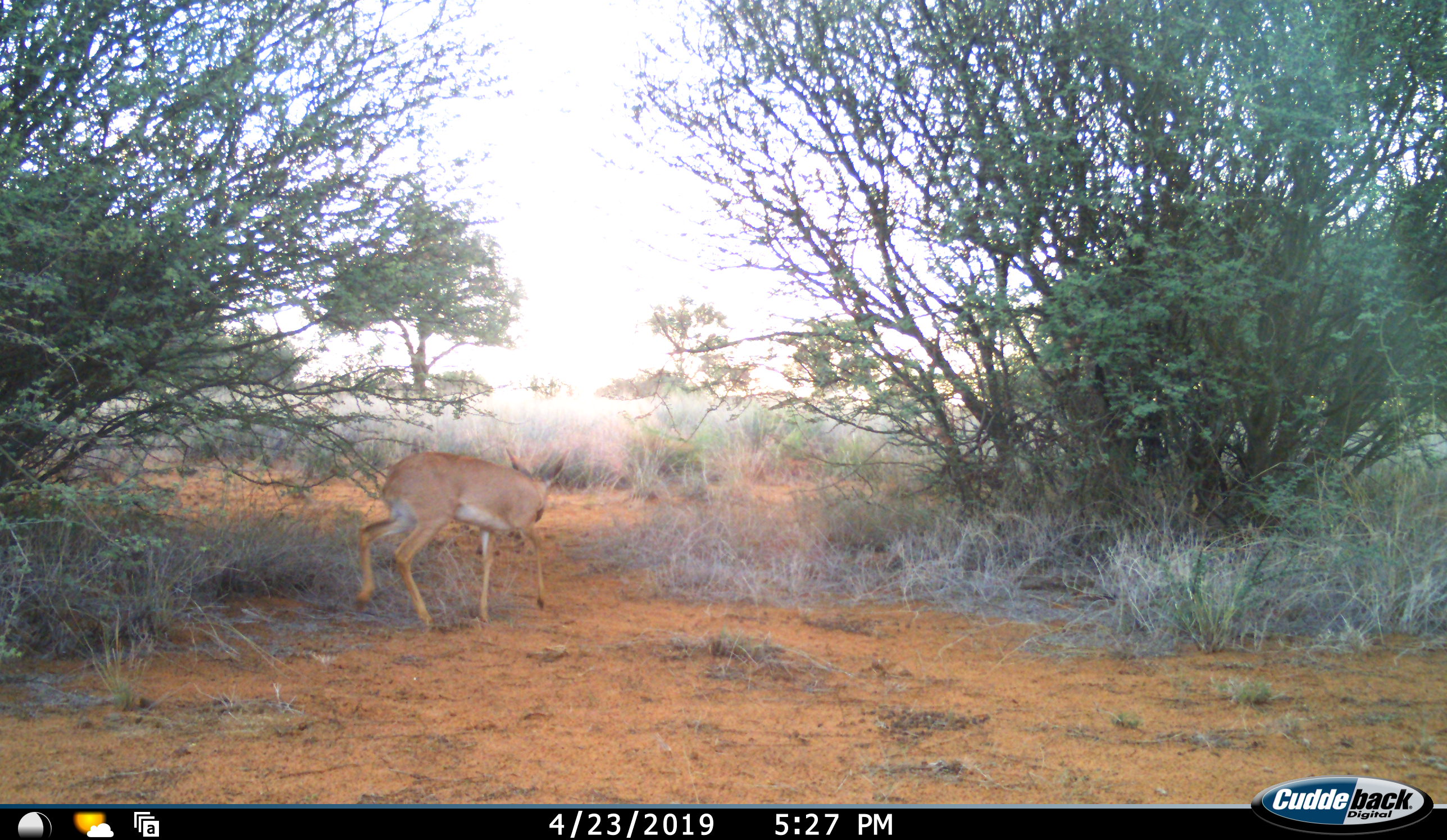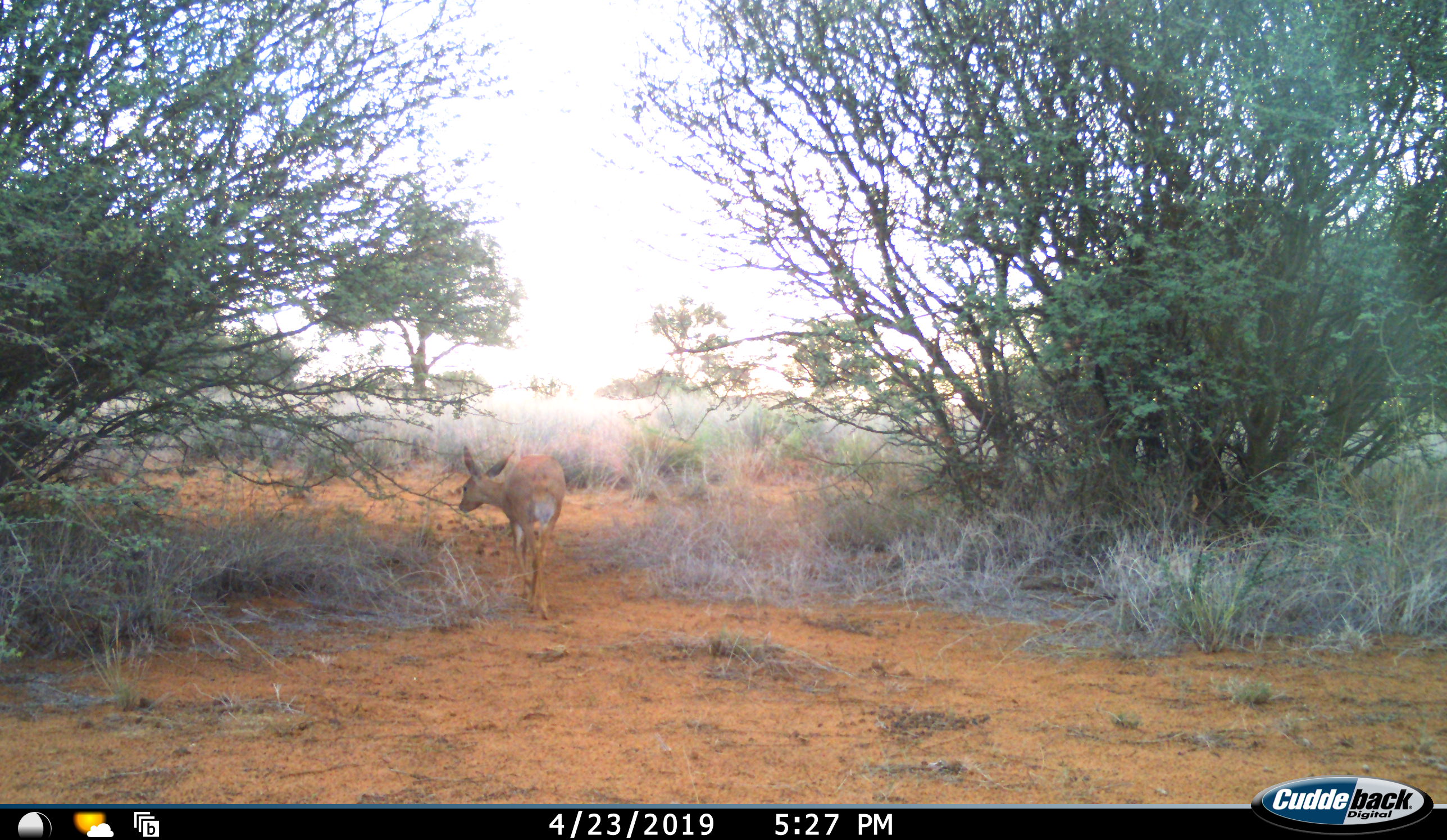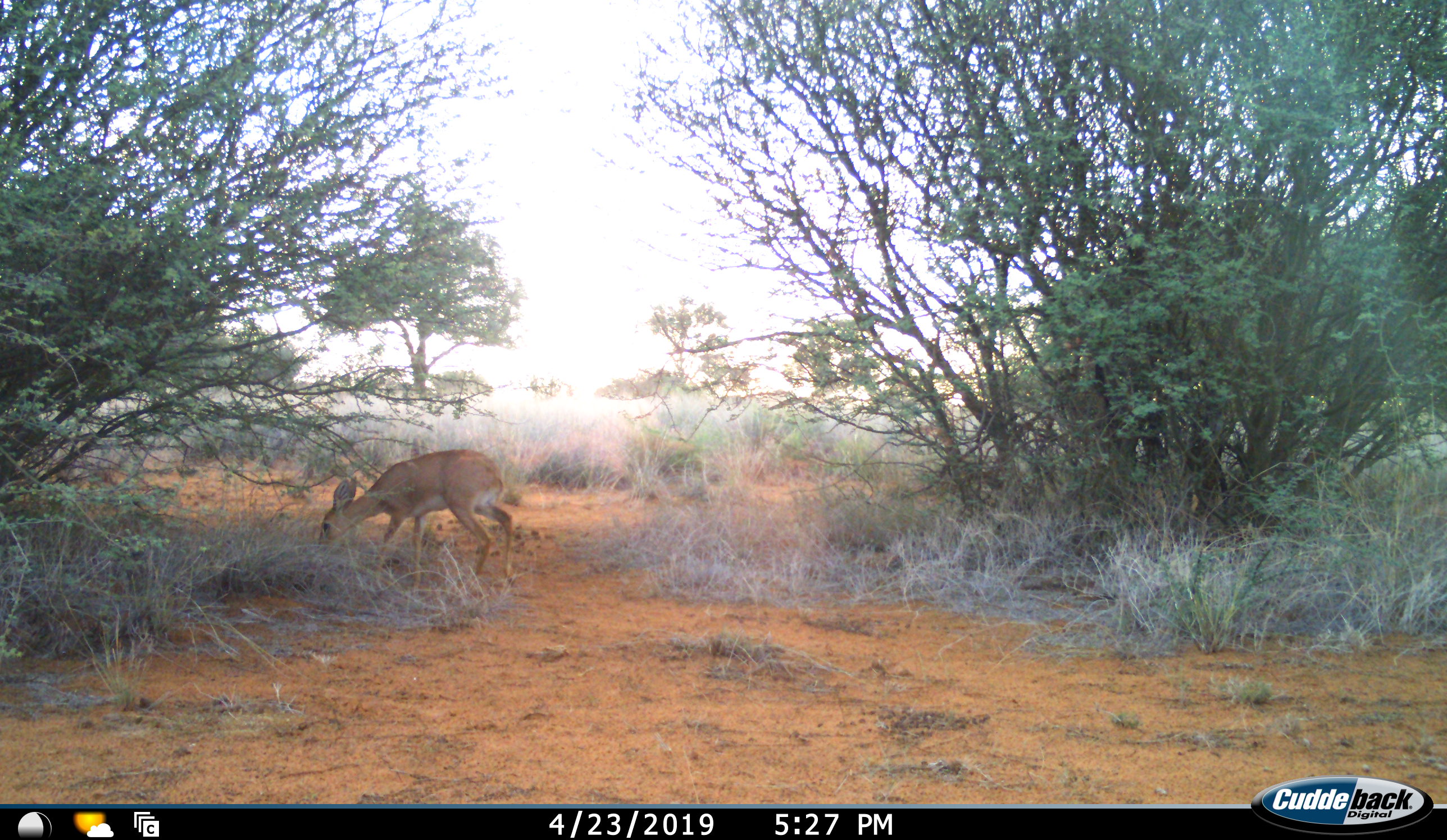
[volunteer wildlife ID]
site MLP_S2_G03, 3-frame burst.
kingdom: Animalia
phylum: Chordata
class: Mammalia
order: Artiodactyla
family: Bovidae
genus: Raphicerus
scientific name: Raphicerus campestris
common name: steenbok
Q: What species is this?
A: Steenbok (Raphicerus campestris).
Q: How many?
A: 1.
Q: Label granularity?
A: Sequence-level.